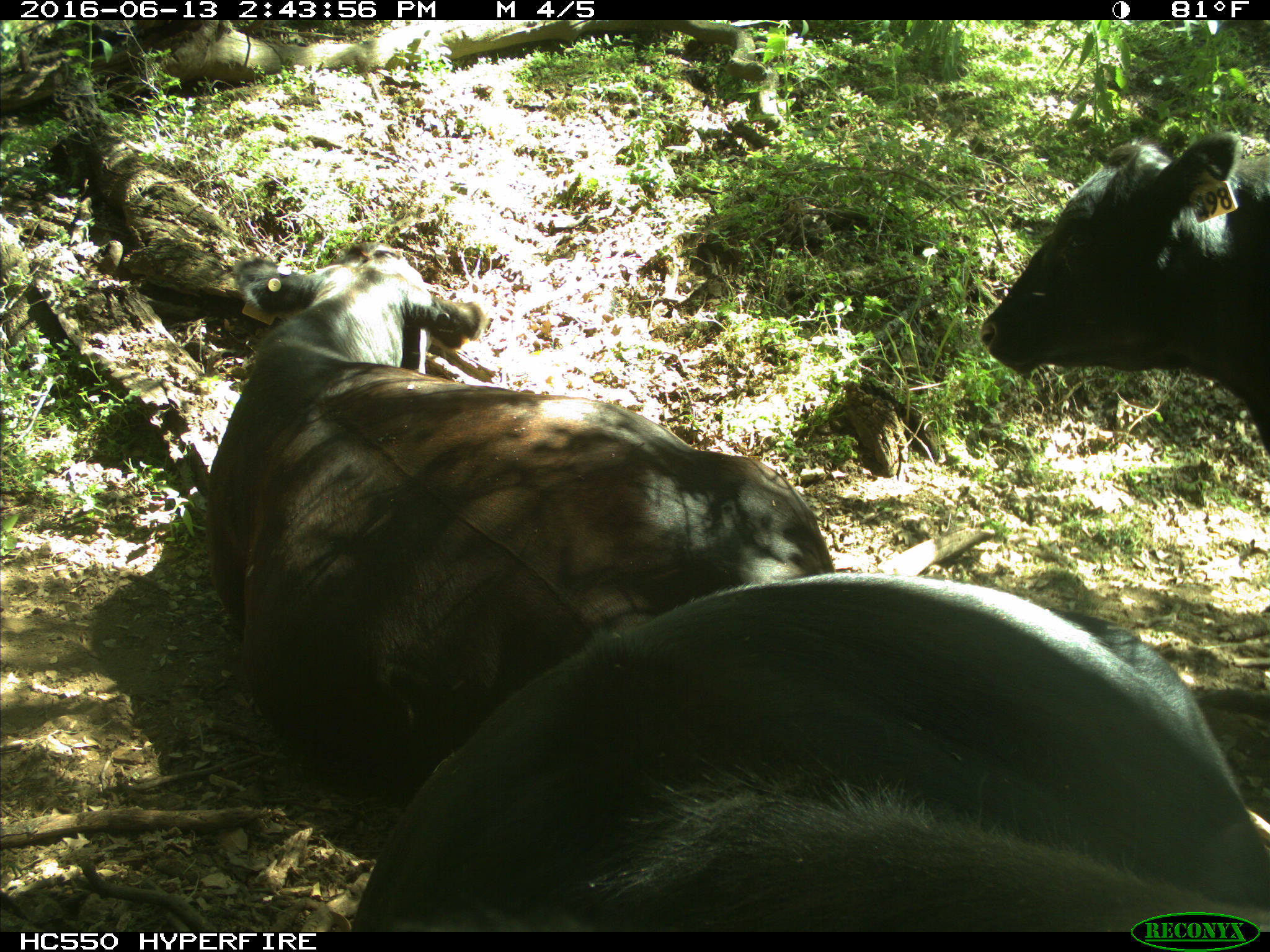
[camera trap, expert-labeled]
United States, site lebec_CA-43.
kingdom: Animalia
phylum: Chordata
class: Mammalia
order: Artiodactyla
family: Bovidae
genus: Bos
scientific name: Bos taurus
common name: domestic cow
Bos taurus (domestic cow).